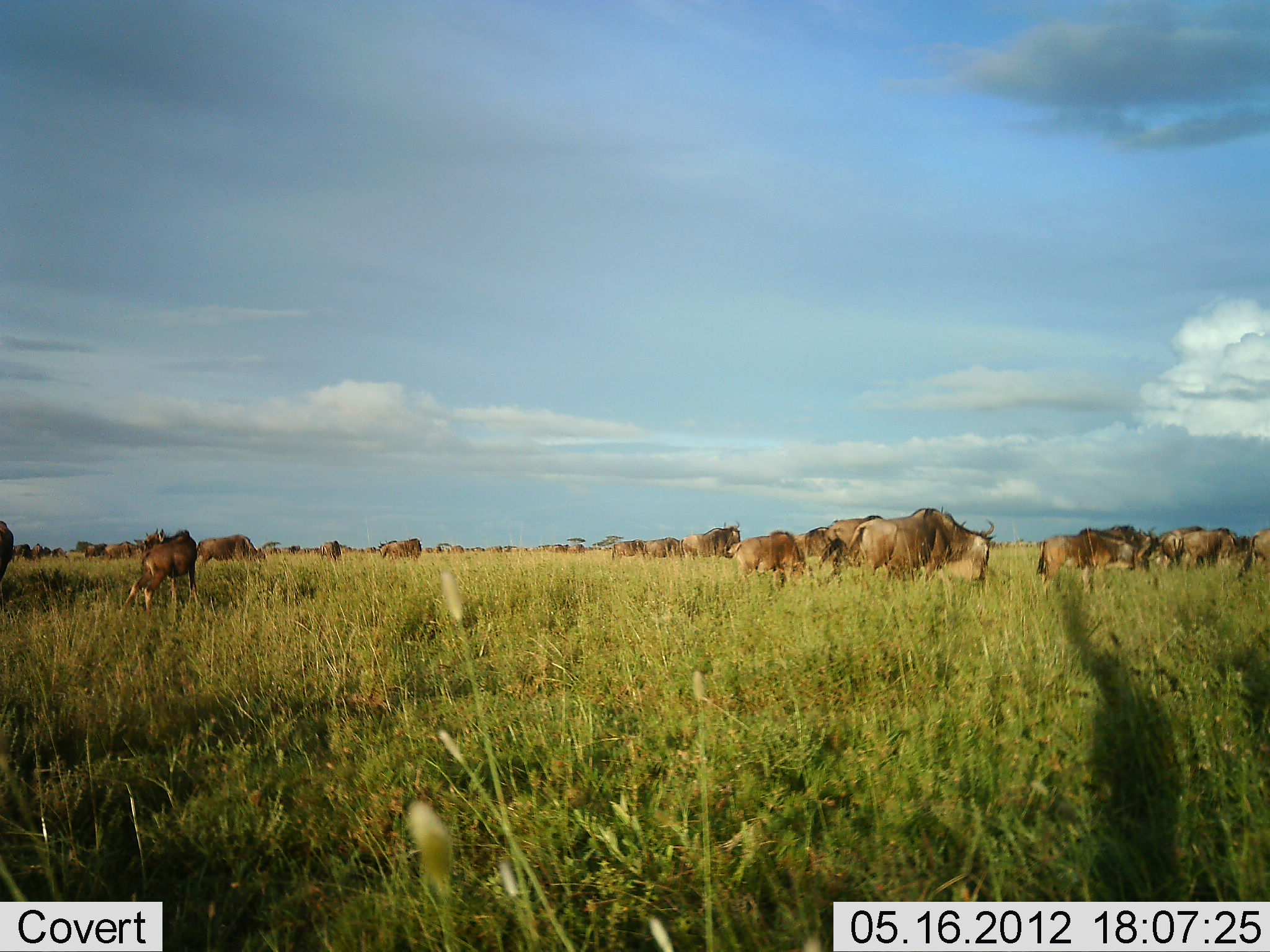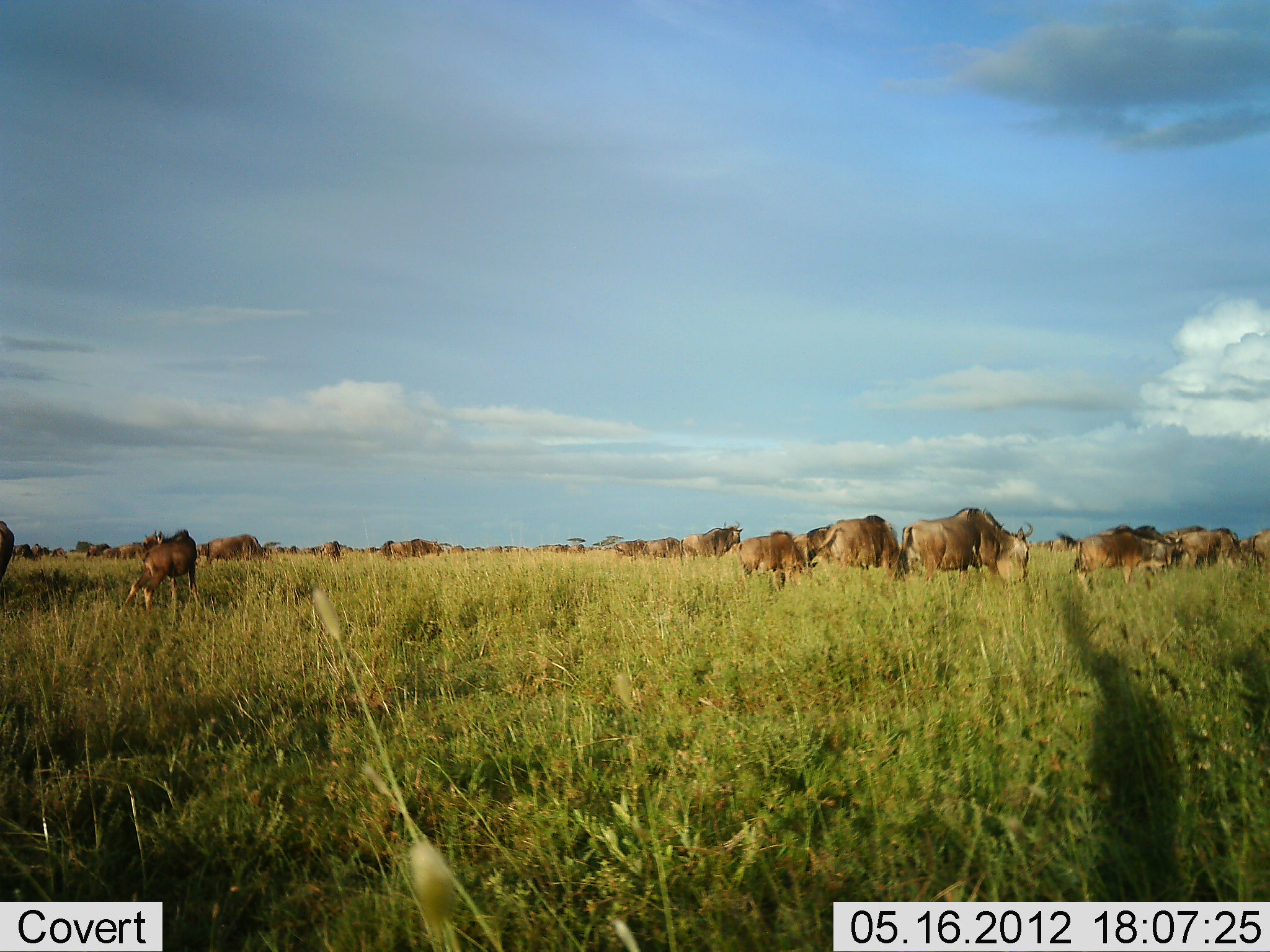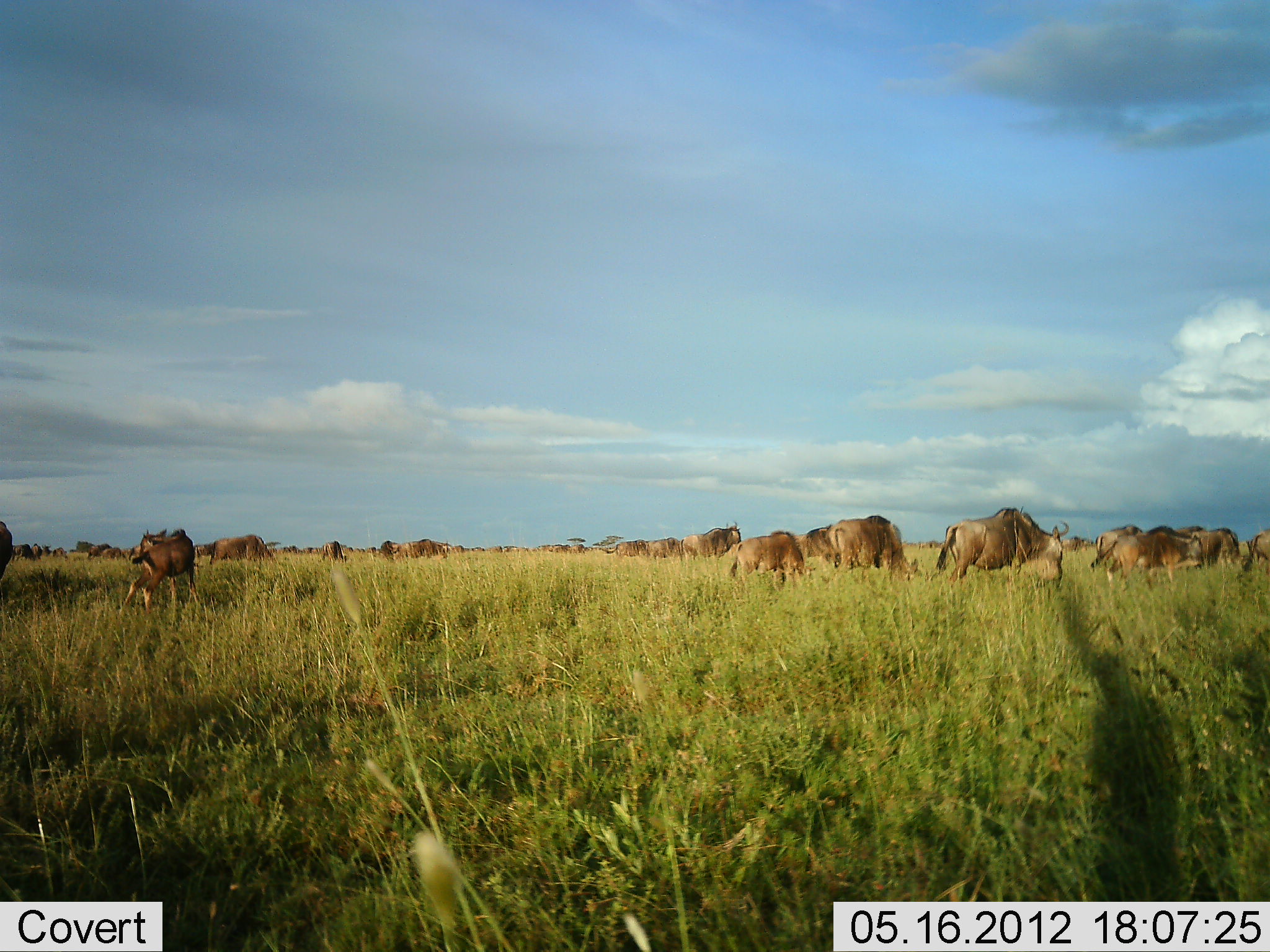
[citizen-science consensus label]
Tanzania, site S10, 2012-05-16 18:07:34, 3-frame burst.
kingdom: Animalia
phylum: Chordata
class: Mammalia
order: Artiodactyla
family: Bovidae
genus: Connochaetes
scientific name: Connochaetes taurinus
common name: blue wildebeest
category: wildebeest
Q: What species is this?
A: Wildebeest (blue wildebeest) (Connochaetes taurinus).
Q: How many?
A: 11-50.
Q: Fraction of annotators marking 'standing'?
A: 70%.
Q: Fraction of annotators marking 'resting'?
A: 10%.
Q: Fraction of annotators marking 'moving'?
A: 60%.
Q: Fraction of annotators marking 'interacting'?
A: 0%.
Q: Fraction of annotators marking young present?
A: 0%.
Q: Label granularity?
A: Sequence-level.